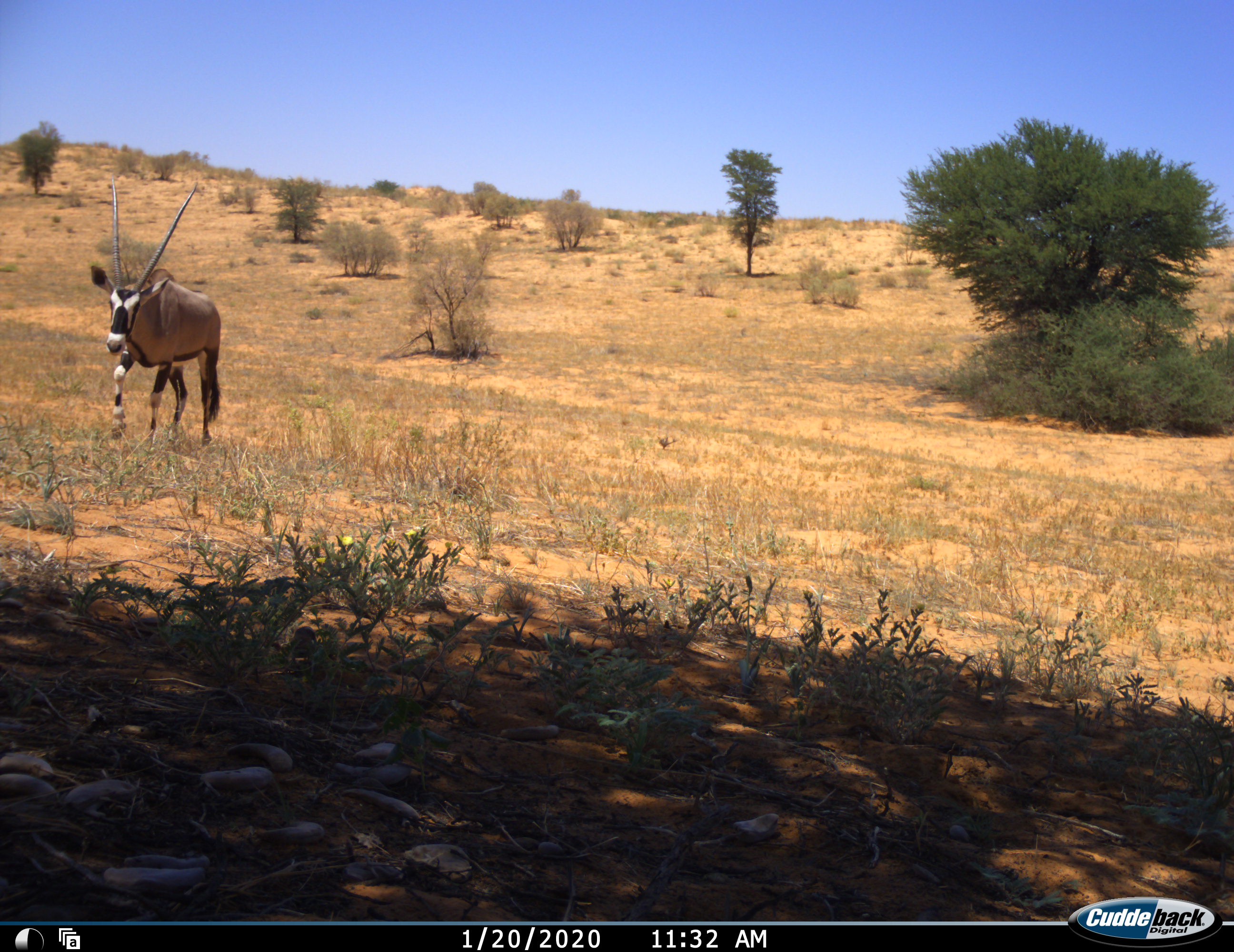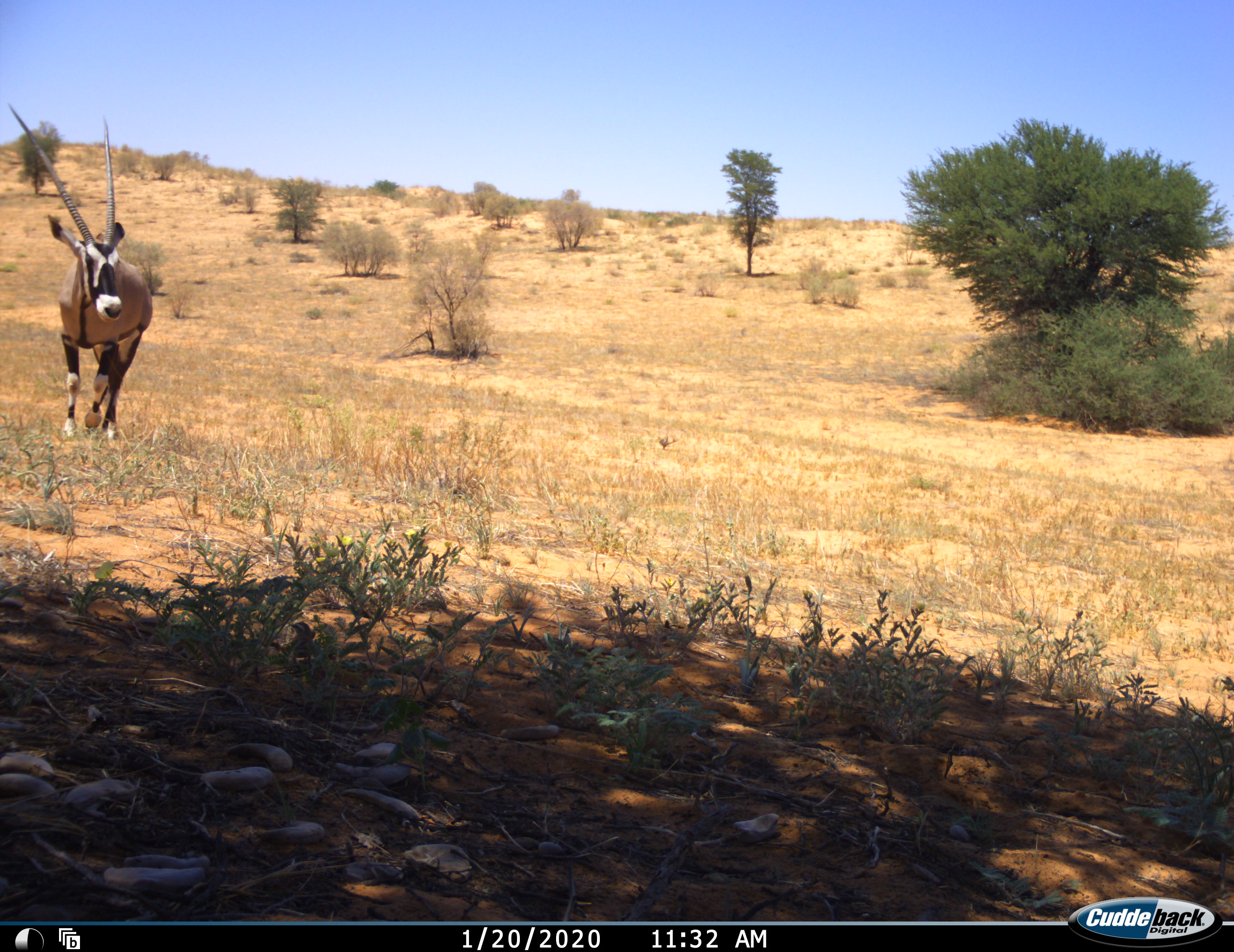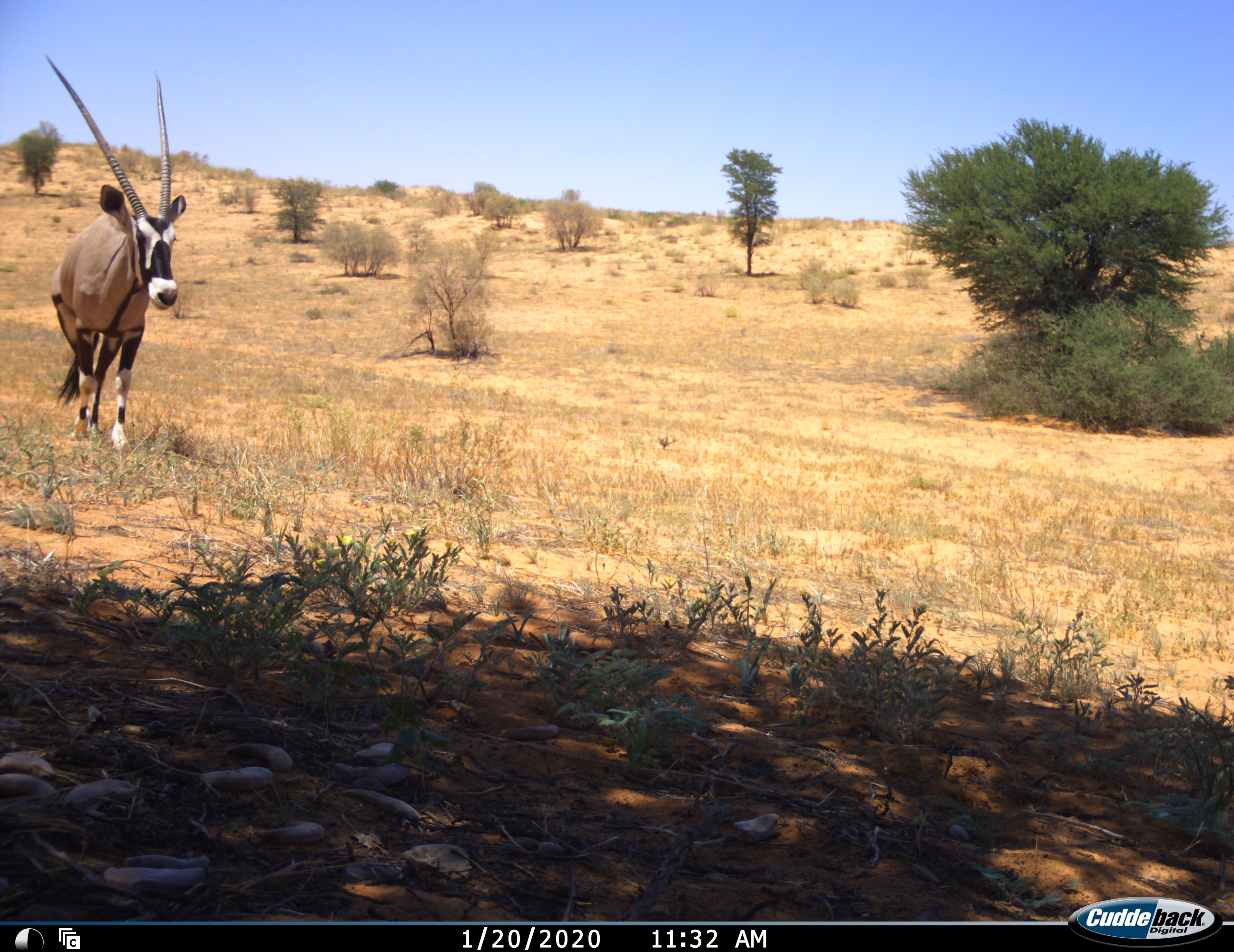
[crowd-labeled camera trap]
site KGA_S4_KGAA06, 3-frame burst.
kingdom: Animalia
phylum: Chordata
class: Mammalia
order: Artiodactyla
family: Bovidae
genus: Oryx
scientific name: Oryx gazella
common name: gemsbok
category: oryx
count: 1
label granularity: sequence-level